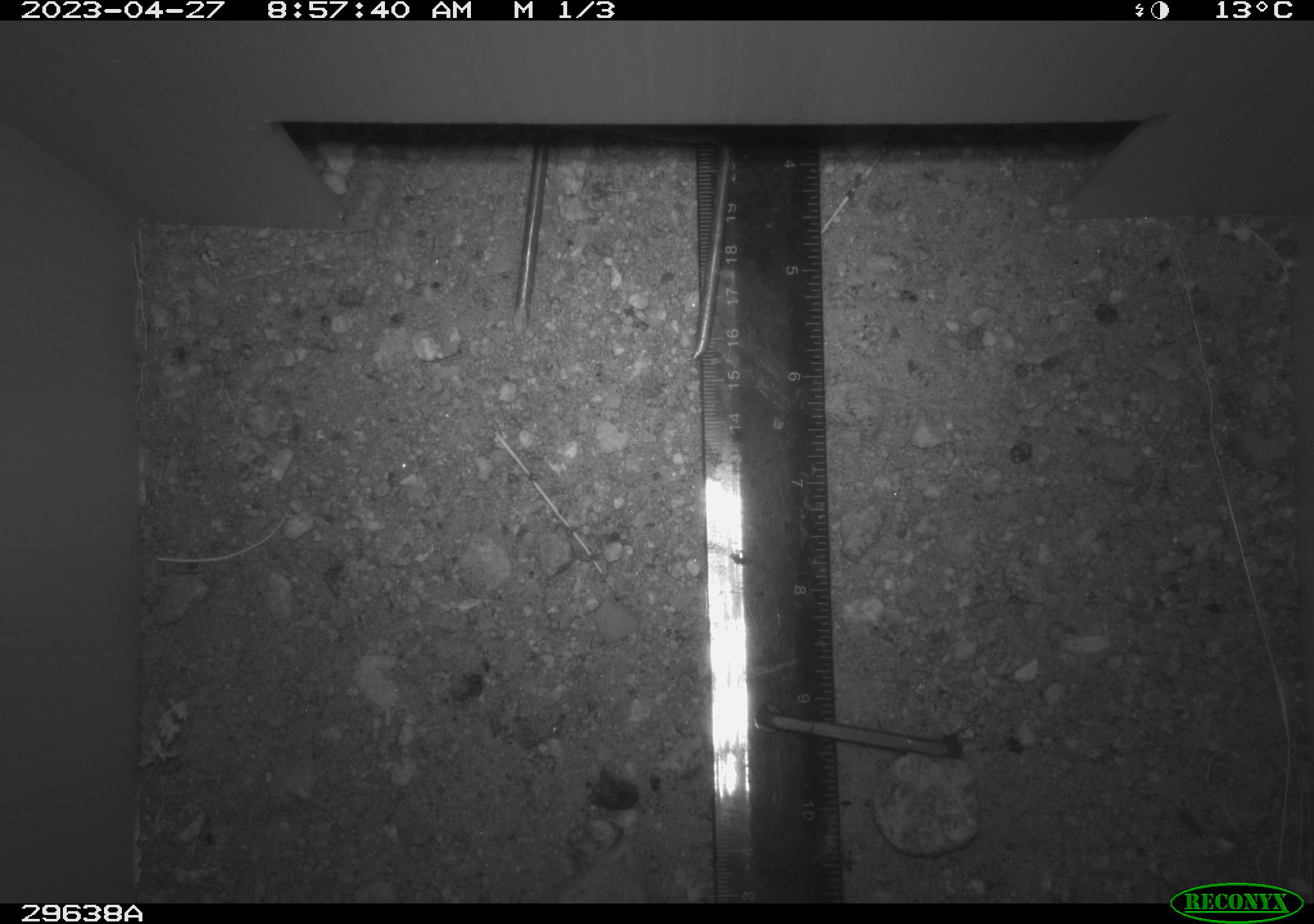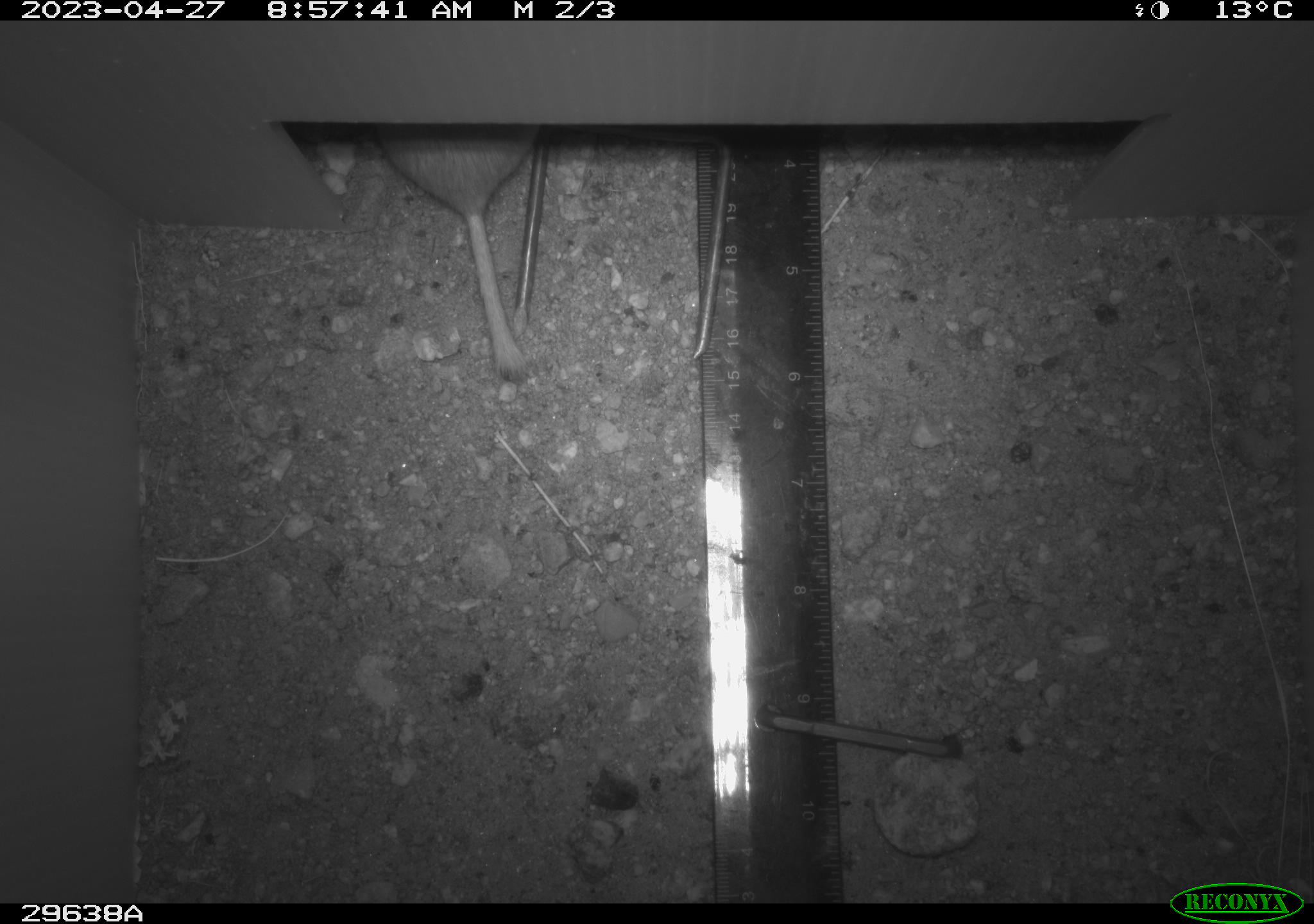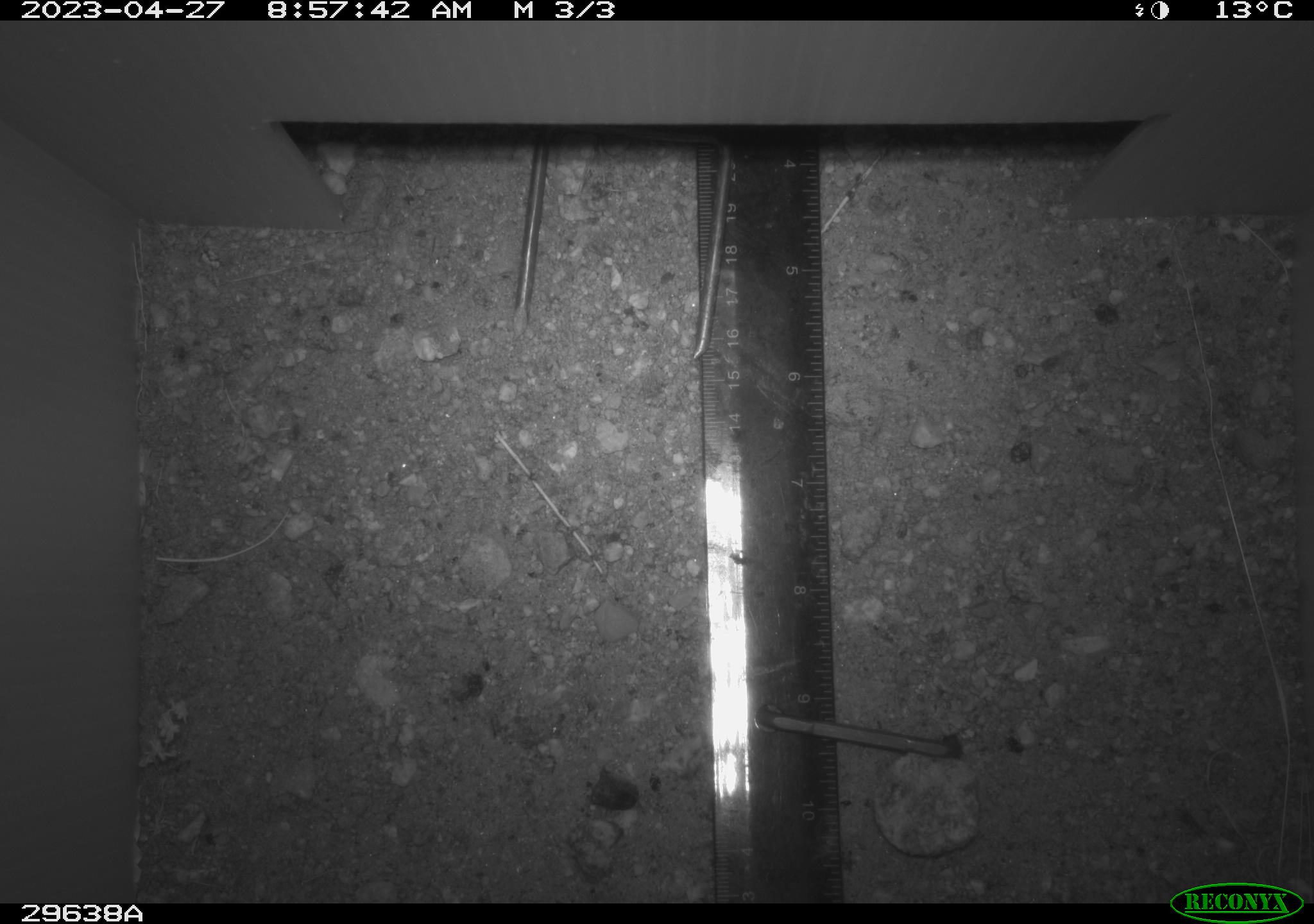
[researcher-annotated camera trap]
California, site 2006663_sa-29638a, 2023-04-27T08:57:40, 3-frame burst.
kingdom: Animalia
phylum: Chordata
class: Mammalia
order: Rodentia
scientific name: Rodentia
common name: rodent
Rodent (Rodentia).